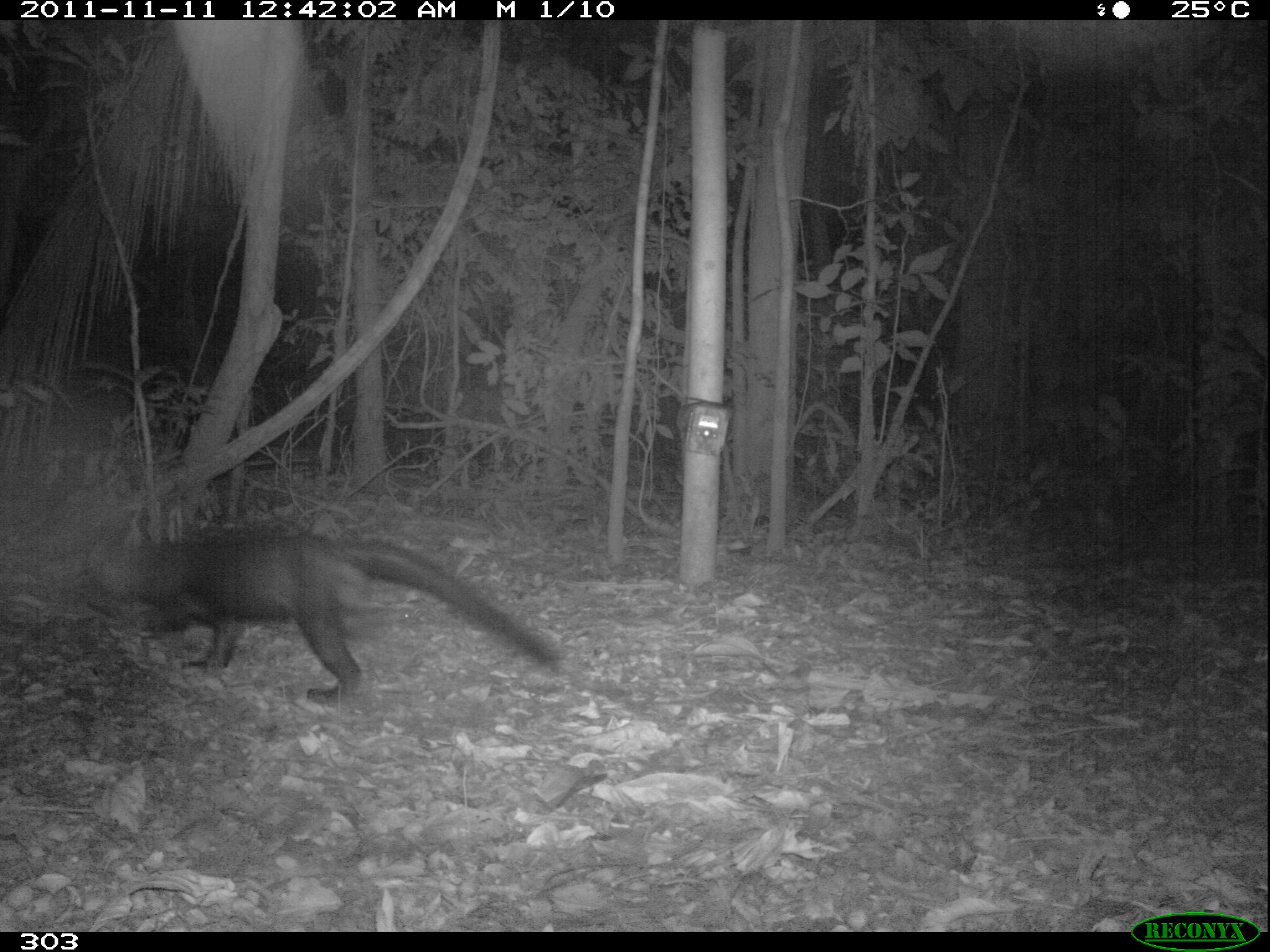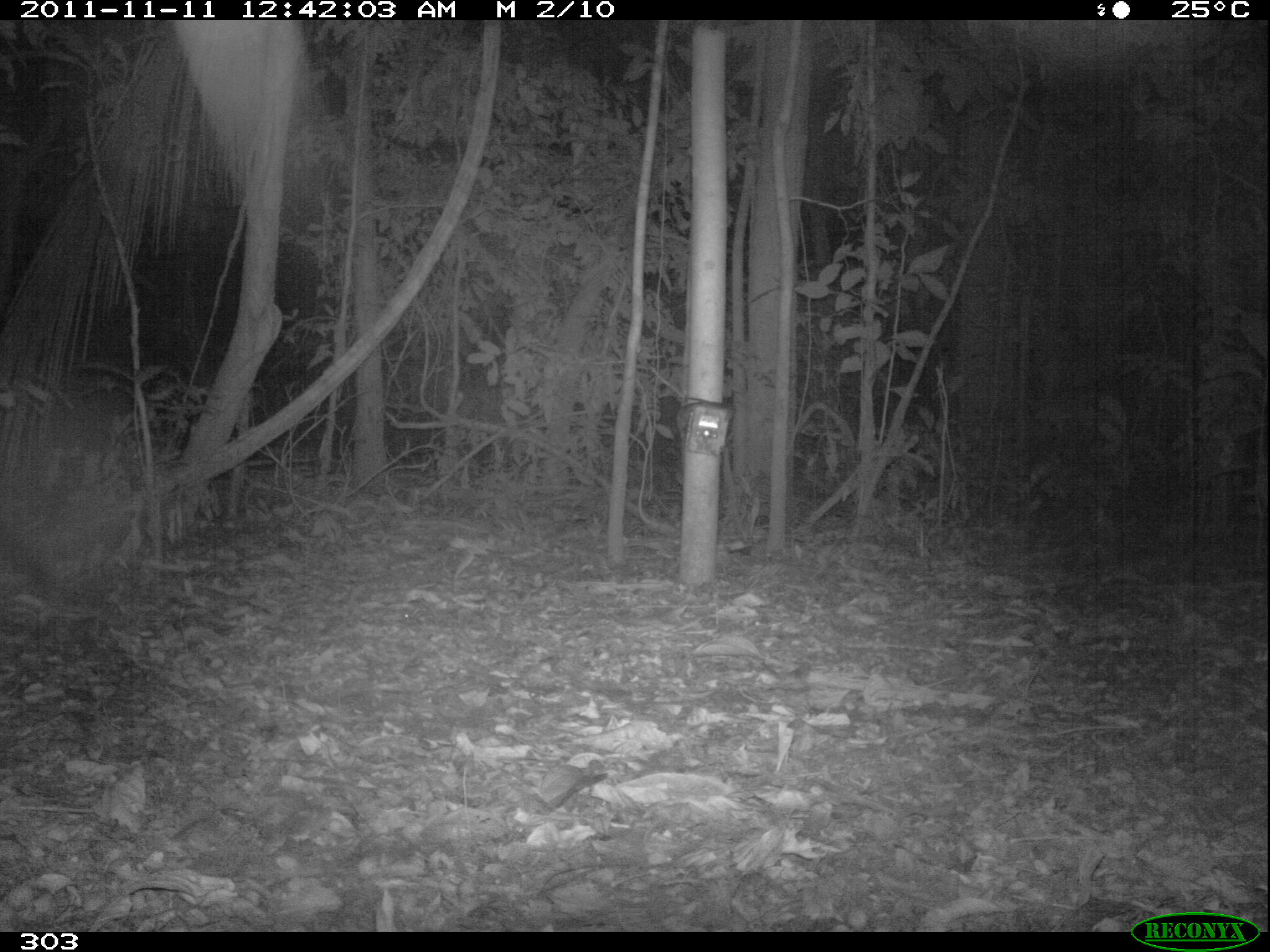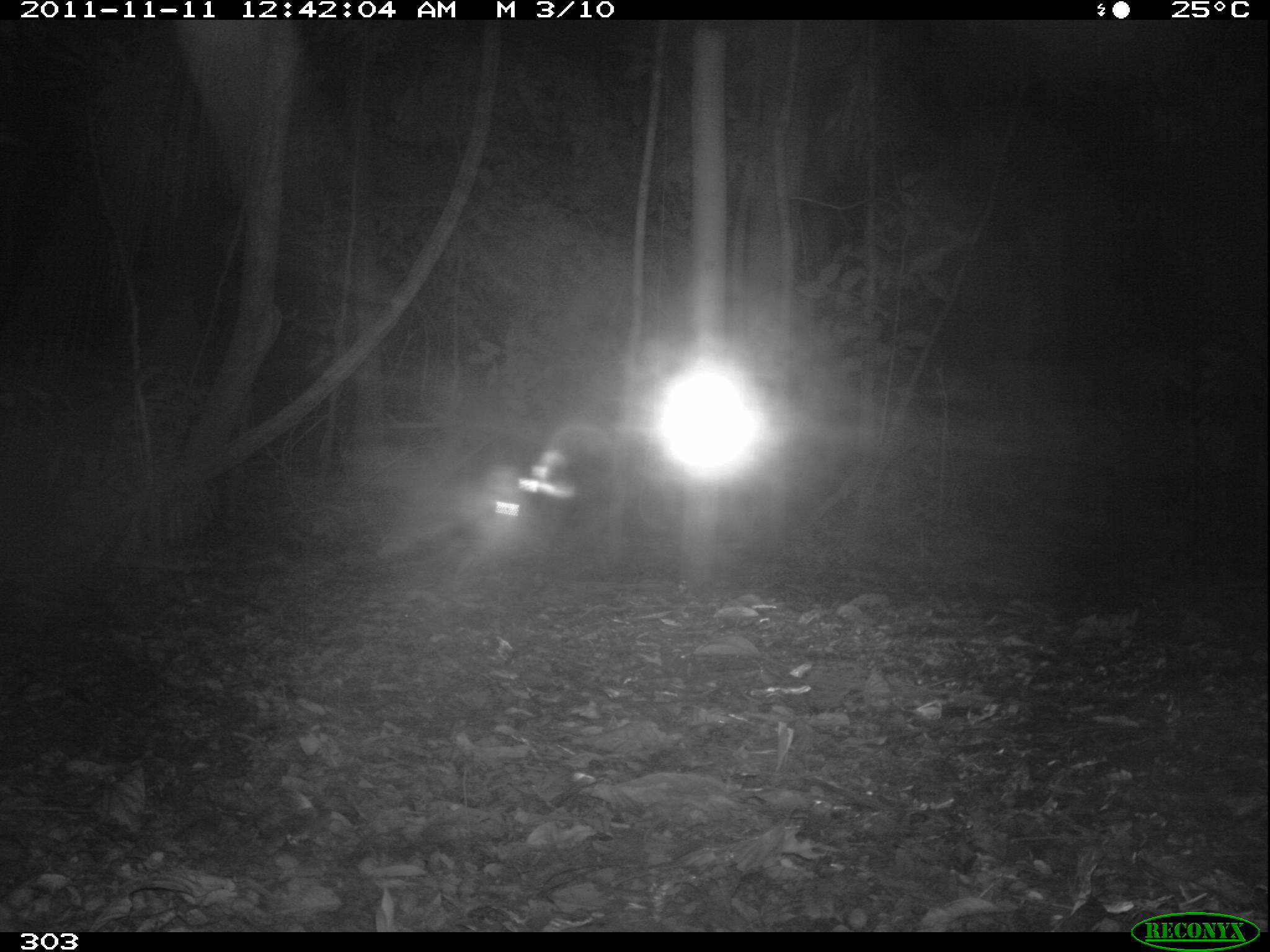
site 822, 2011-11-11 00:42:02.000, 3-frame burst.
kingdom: Animalia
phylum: Chordata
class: Mammalia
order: Carnivora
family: Mustelidae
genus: Eira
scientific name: Eira barbara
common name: tayra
Eira barbara (tayra).